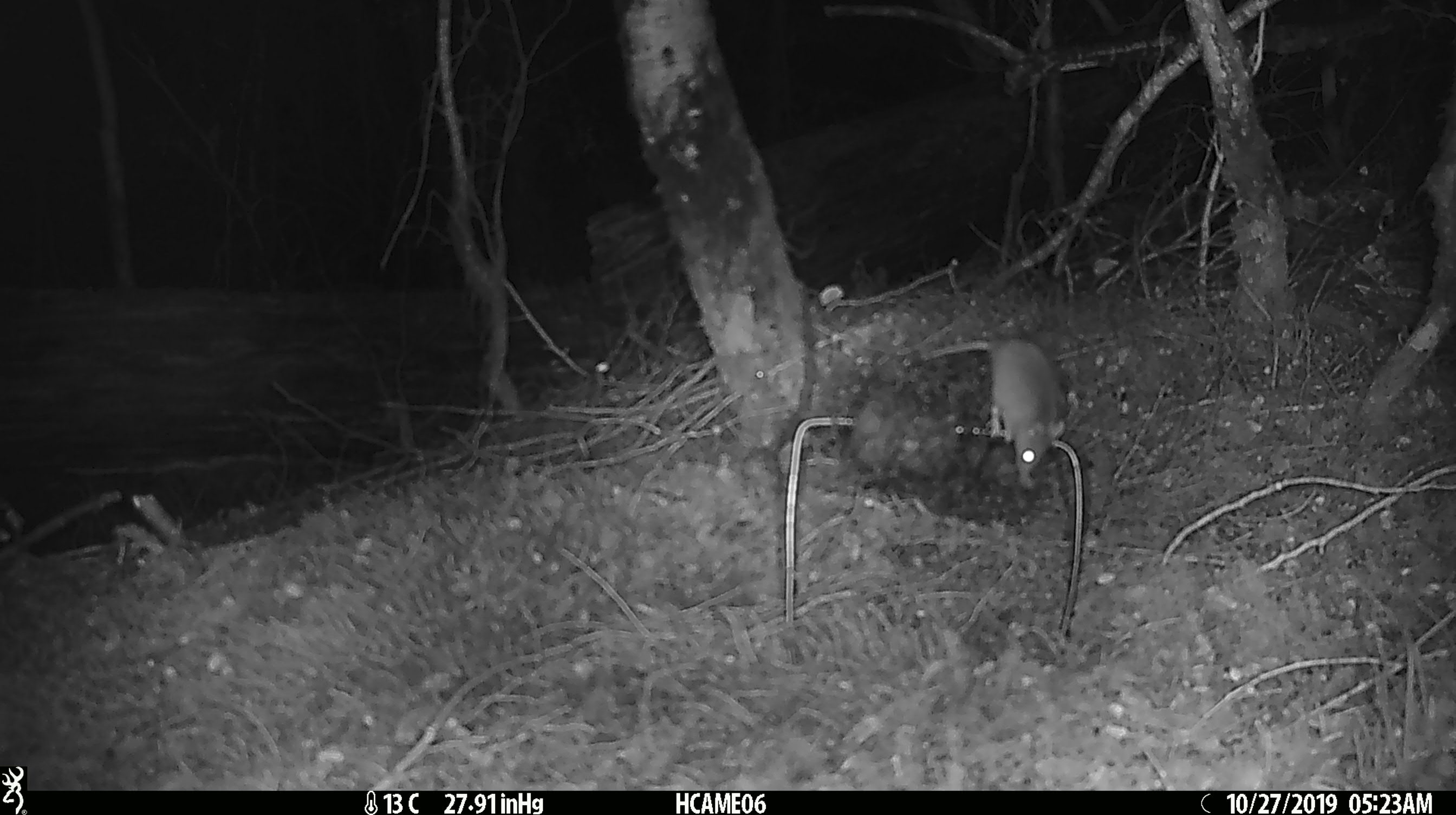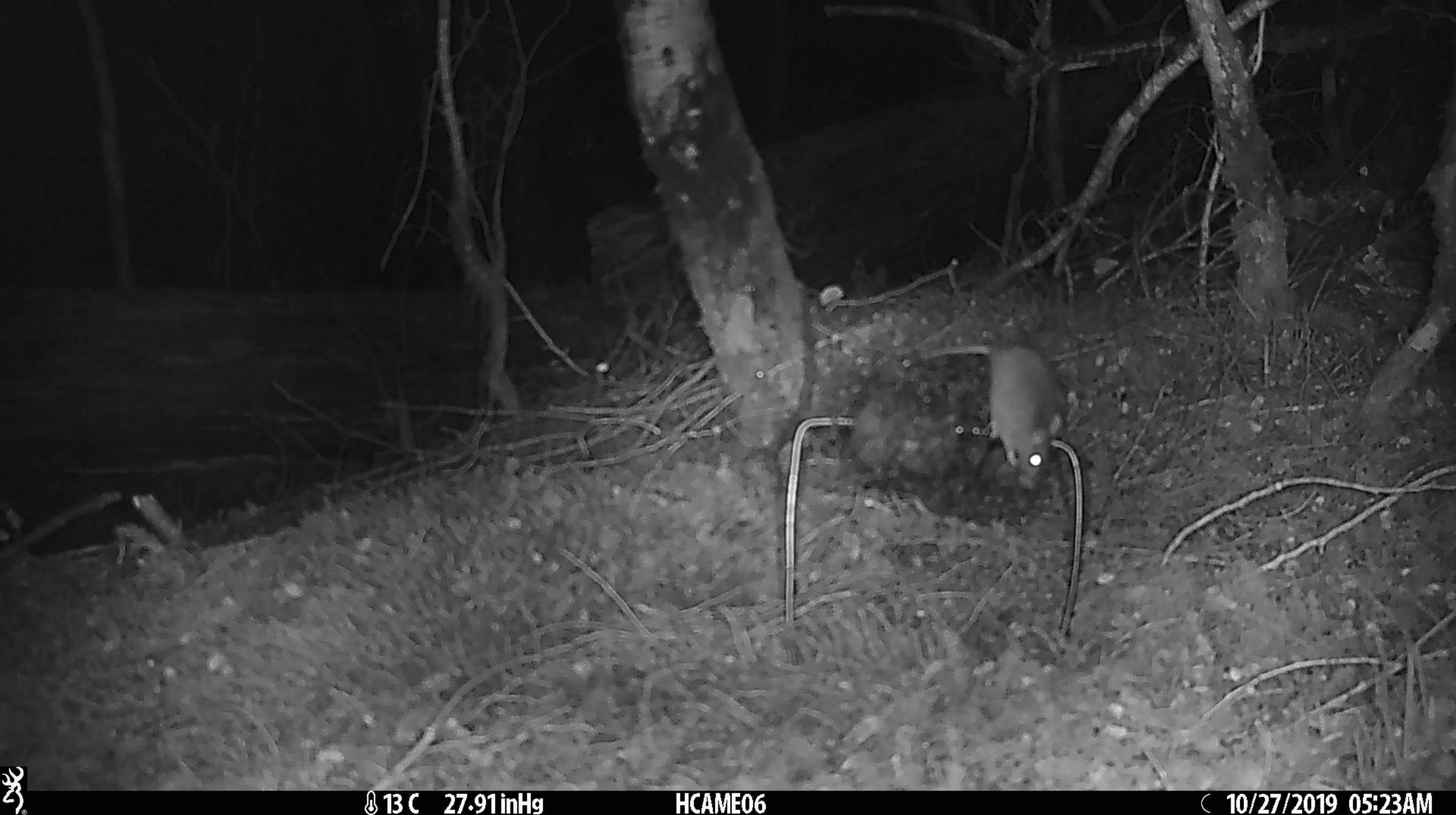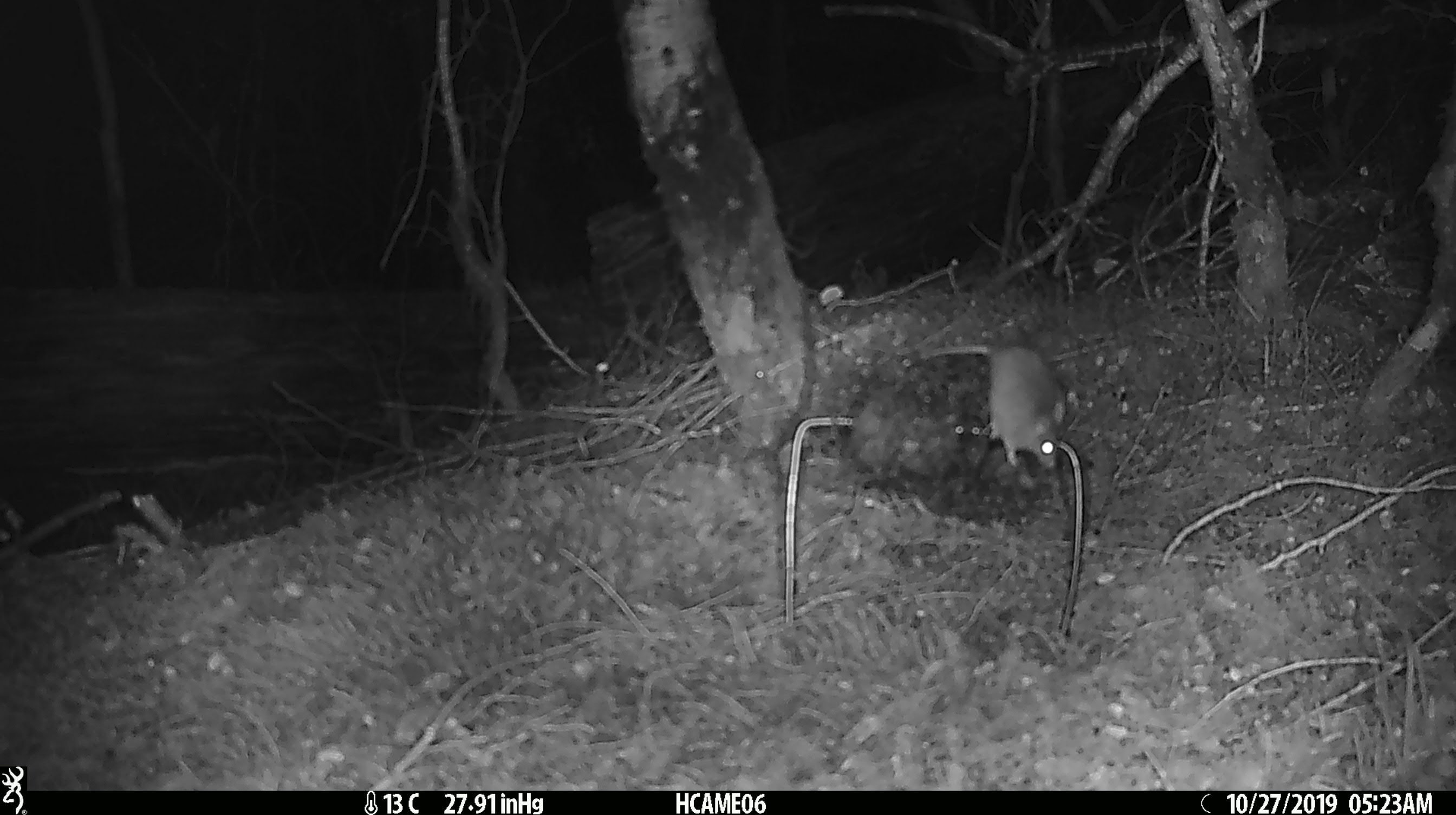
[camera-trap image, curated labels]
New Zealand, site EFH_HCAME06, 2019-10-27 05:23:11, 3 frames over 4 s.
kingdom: Animalia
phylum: Chordata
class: Mammalia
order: Rodentia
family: Muridae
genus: Mus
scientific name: Mus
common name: mouse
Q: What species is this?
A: Mouse (Mus).